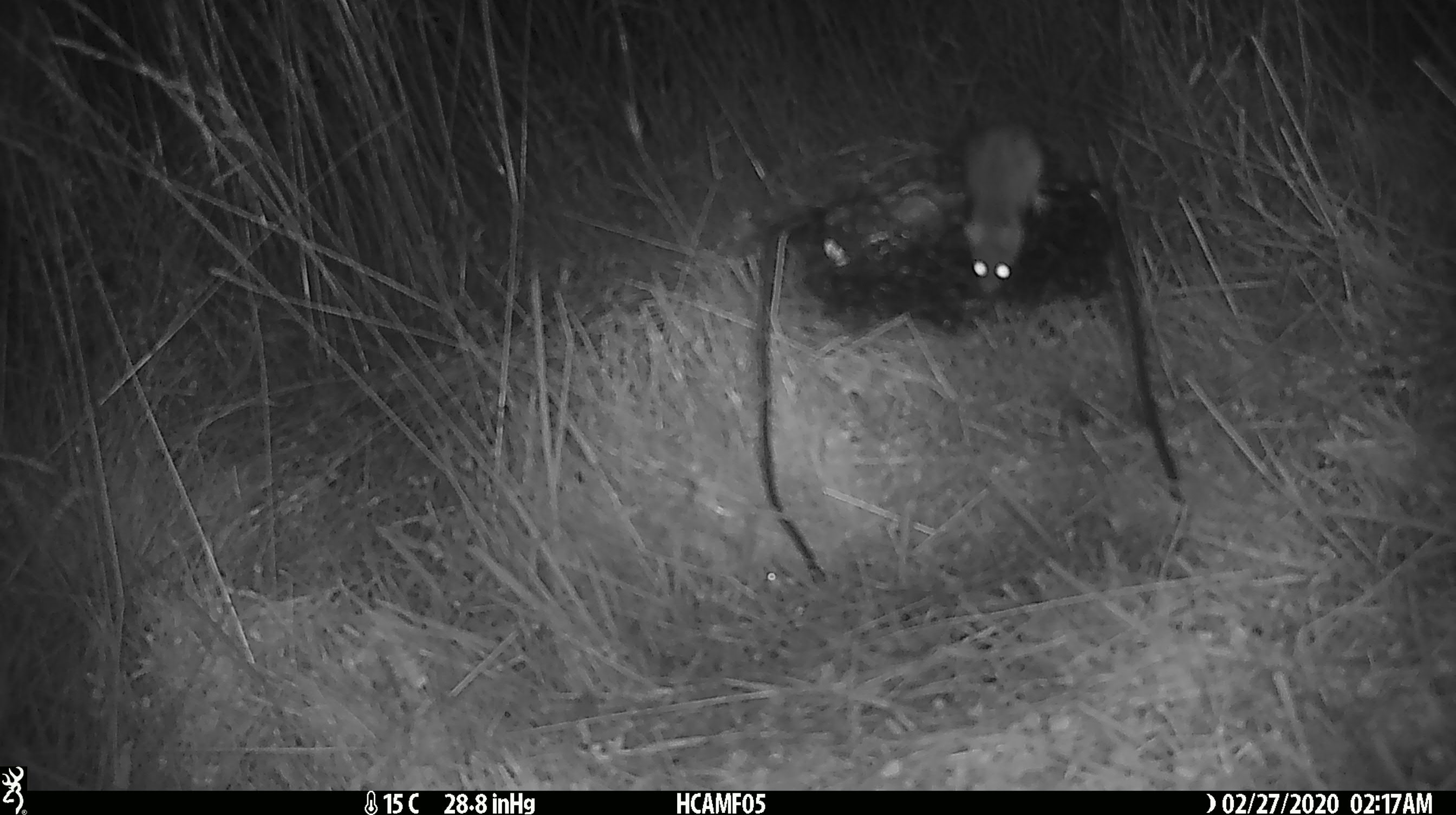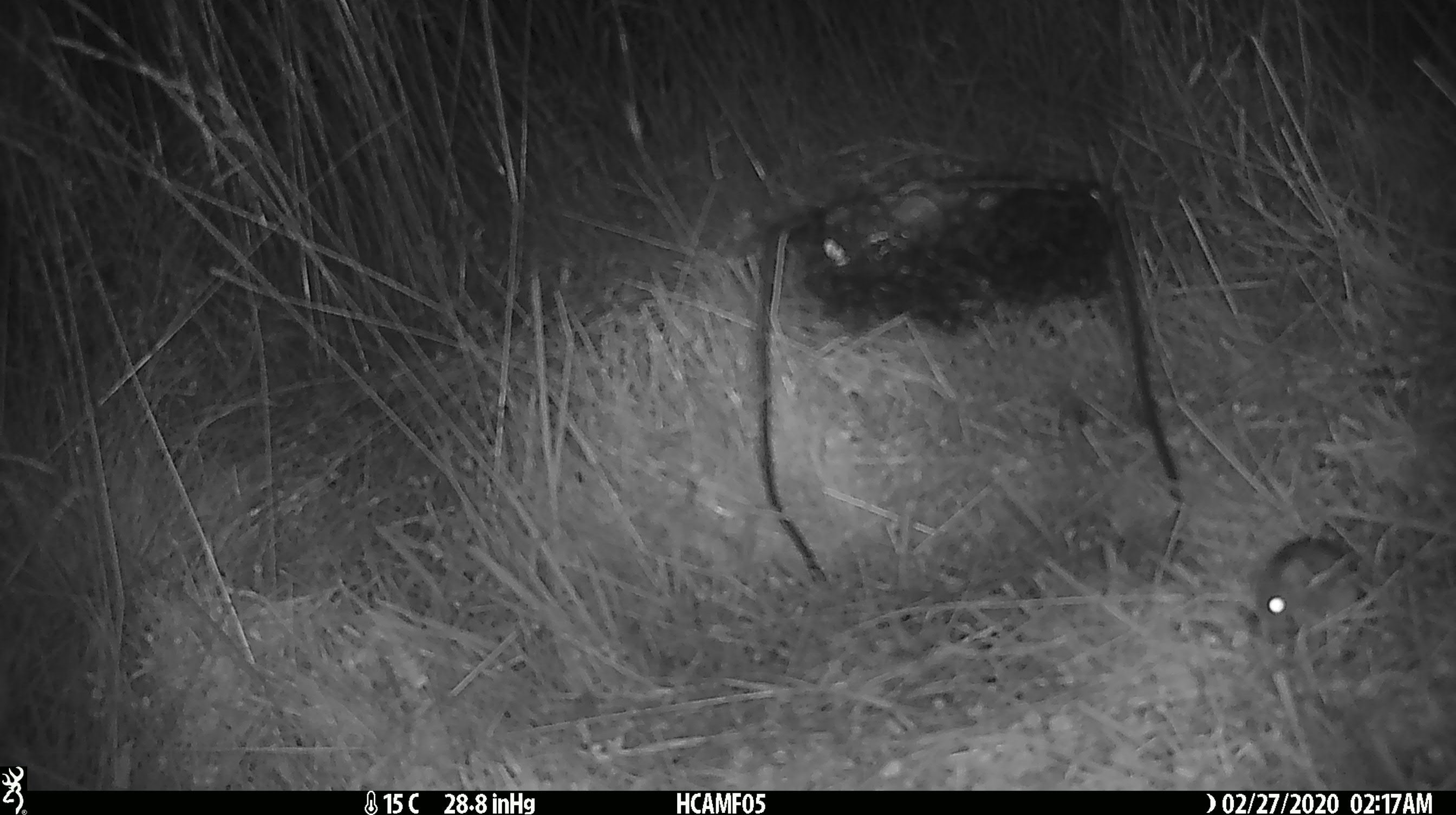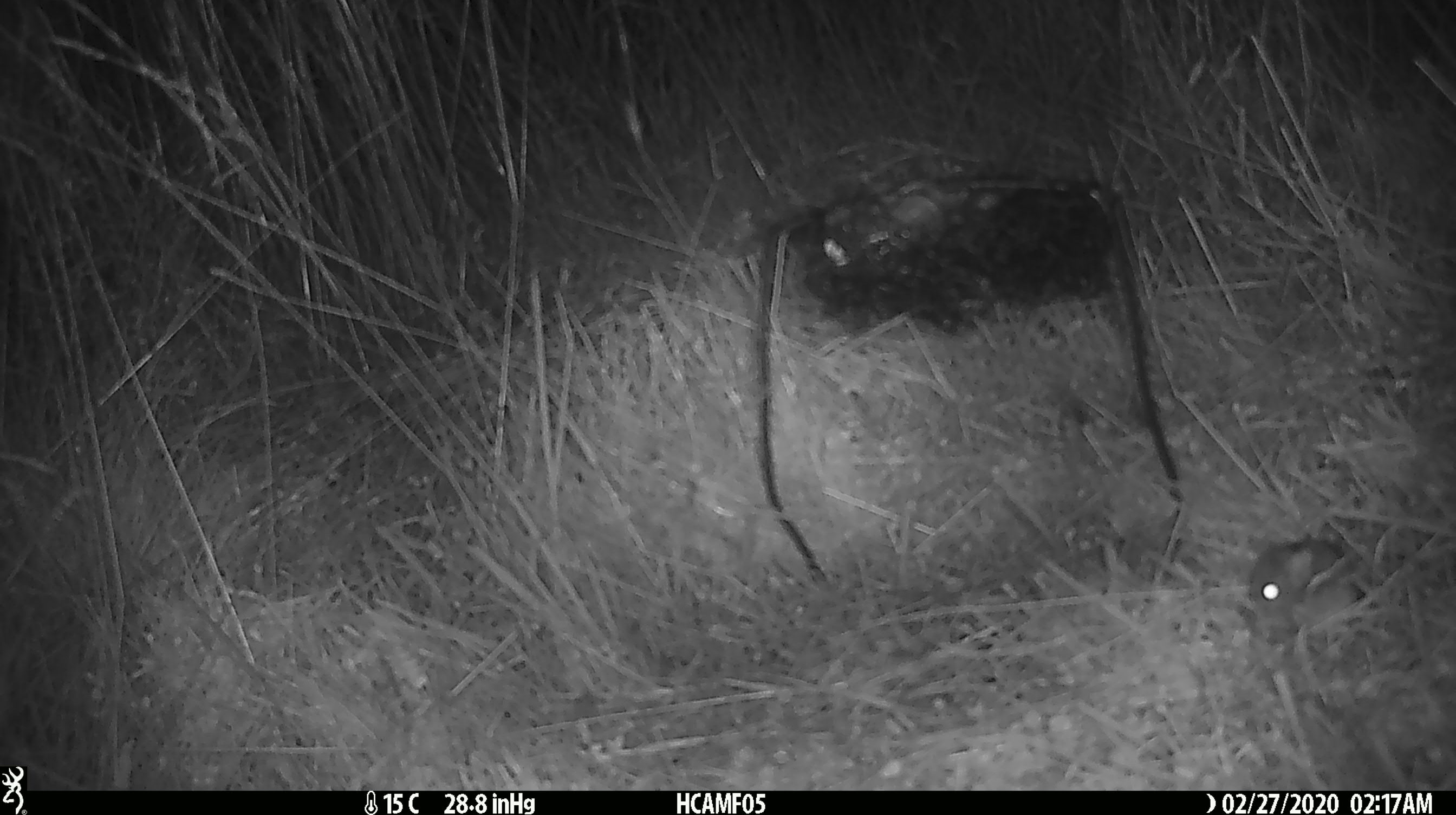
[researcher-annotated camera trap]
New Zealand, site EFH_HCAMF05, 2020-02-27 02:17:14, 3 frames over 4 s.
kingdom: Animalia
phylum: Chordata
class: Mammalia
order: Rodentia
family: Muridae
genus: Mus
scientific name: Mus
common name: mouse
Mouse (Mus).